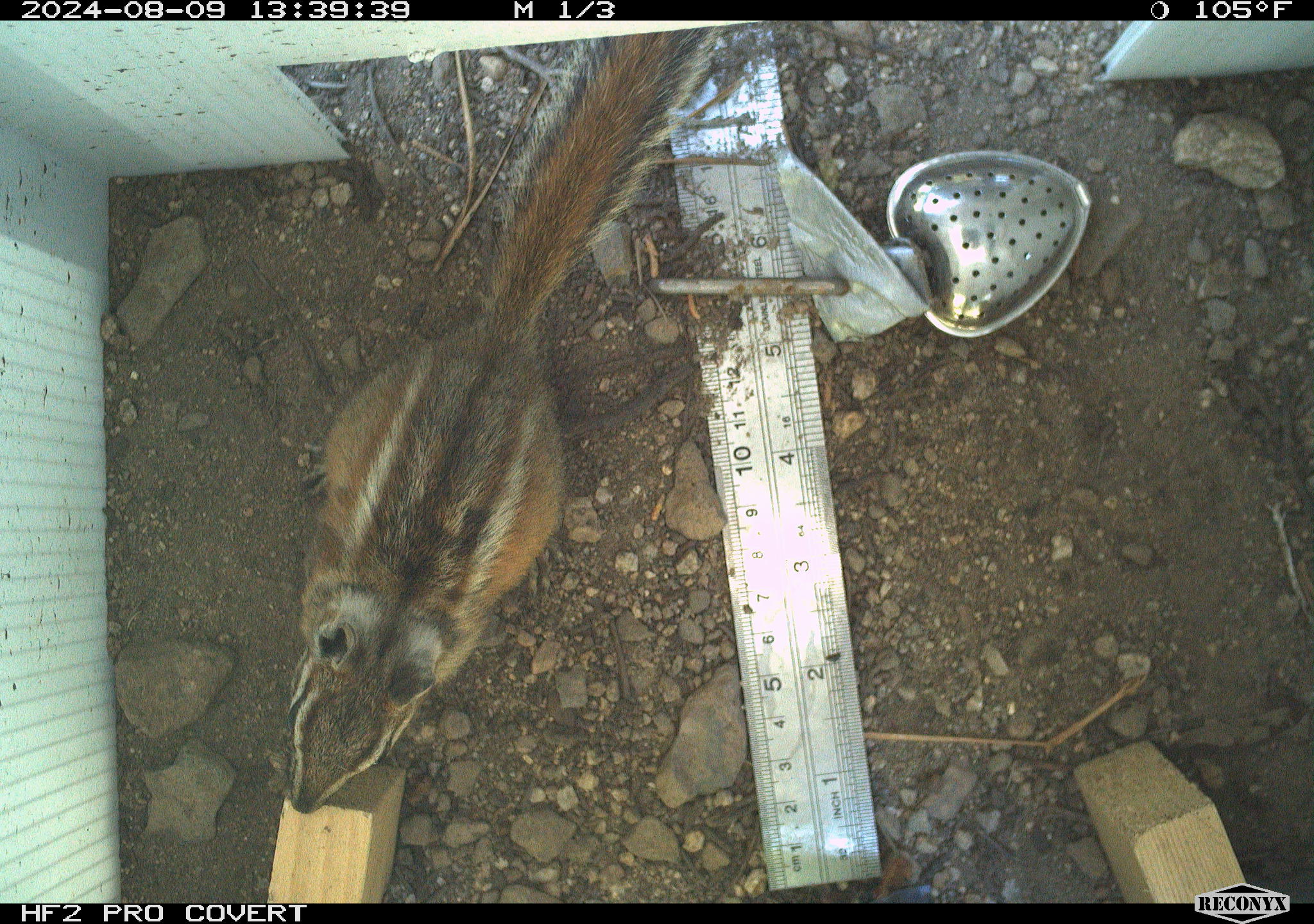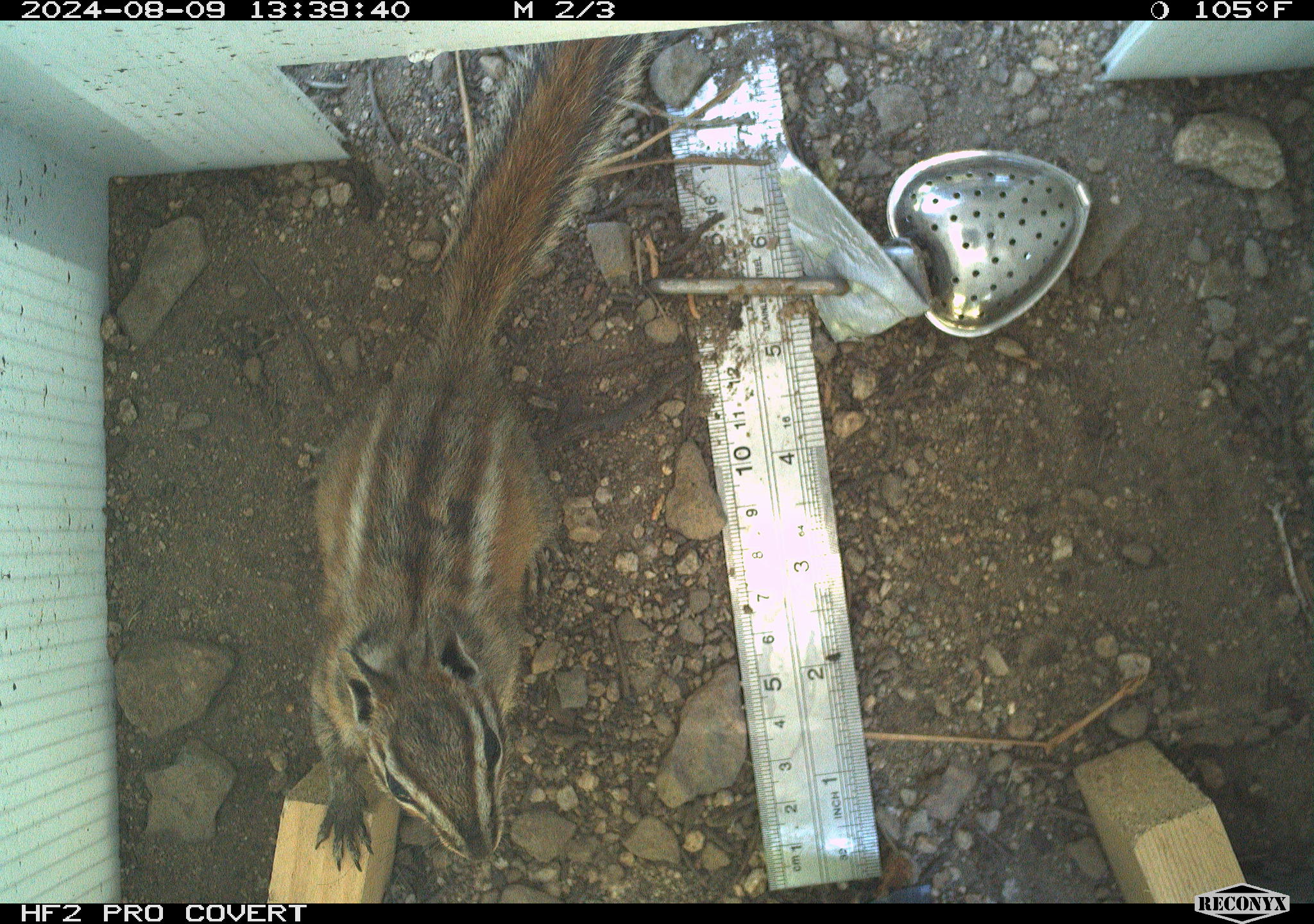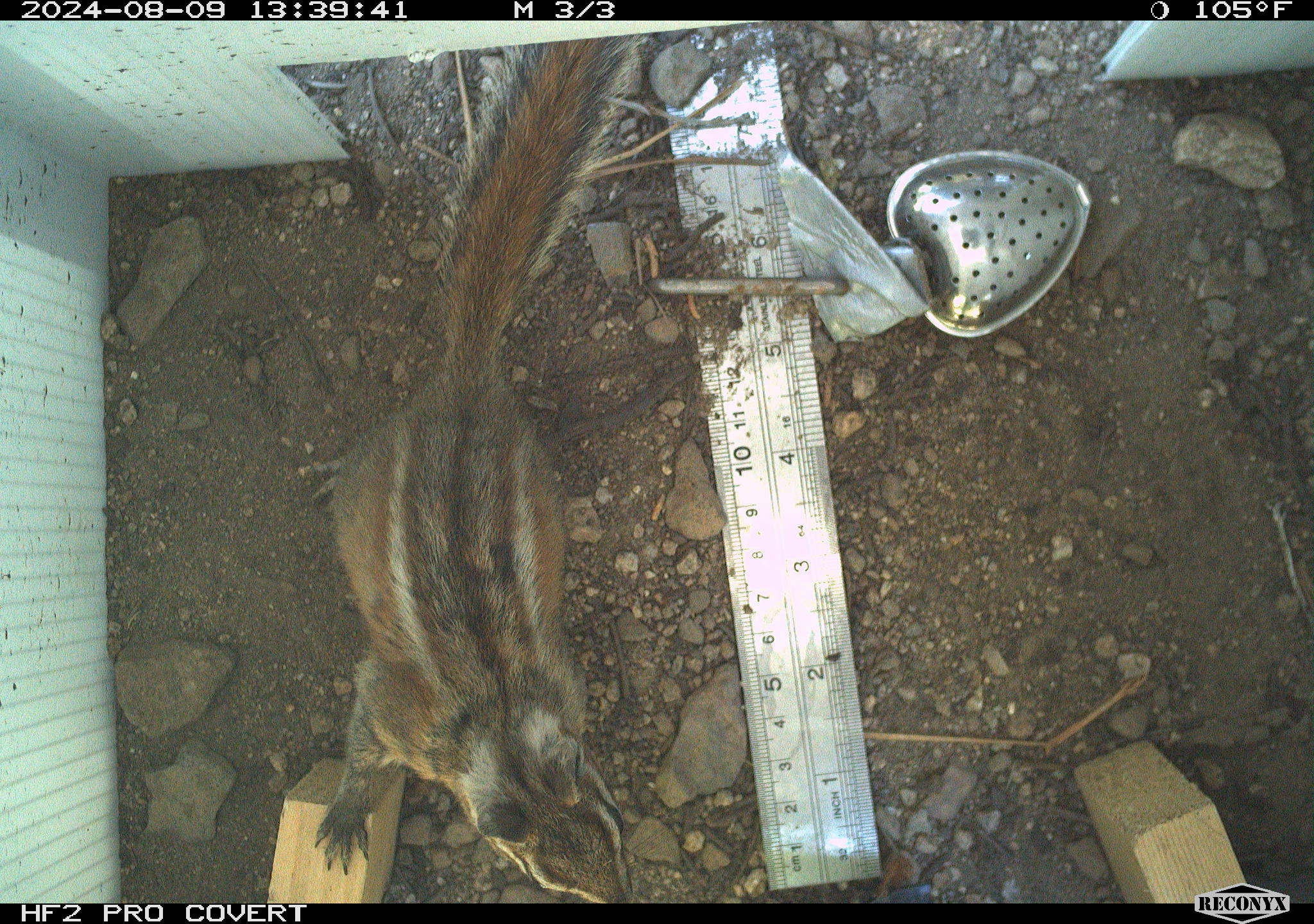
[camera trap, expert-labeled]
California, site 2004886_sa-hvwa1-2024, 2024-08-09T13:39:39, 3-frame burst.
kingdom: Animalia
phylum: Chordata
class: Mammalia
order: Rodentia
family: Sciuridae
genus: Neotamias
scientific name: Neotamias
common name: western chipmunks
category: neotamias species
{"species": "neotamias species (western chipmunks) (Neotamias)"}